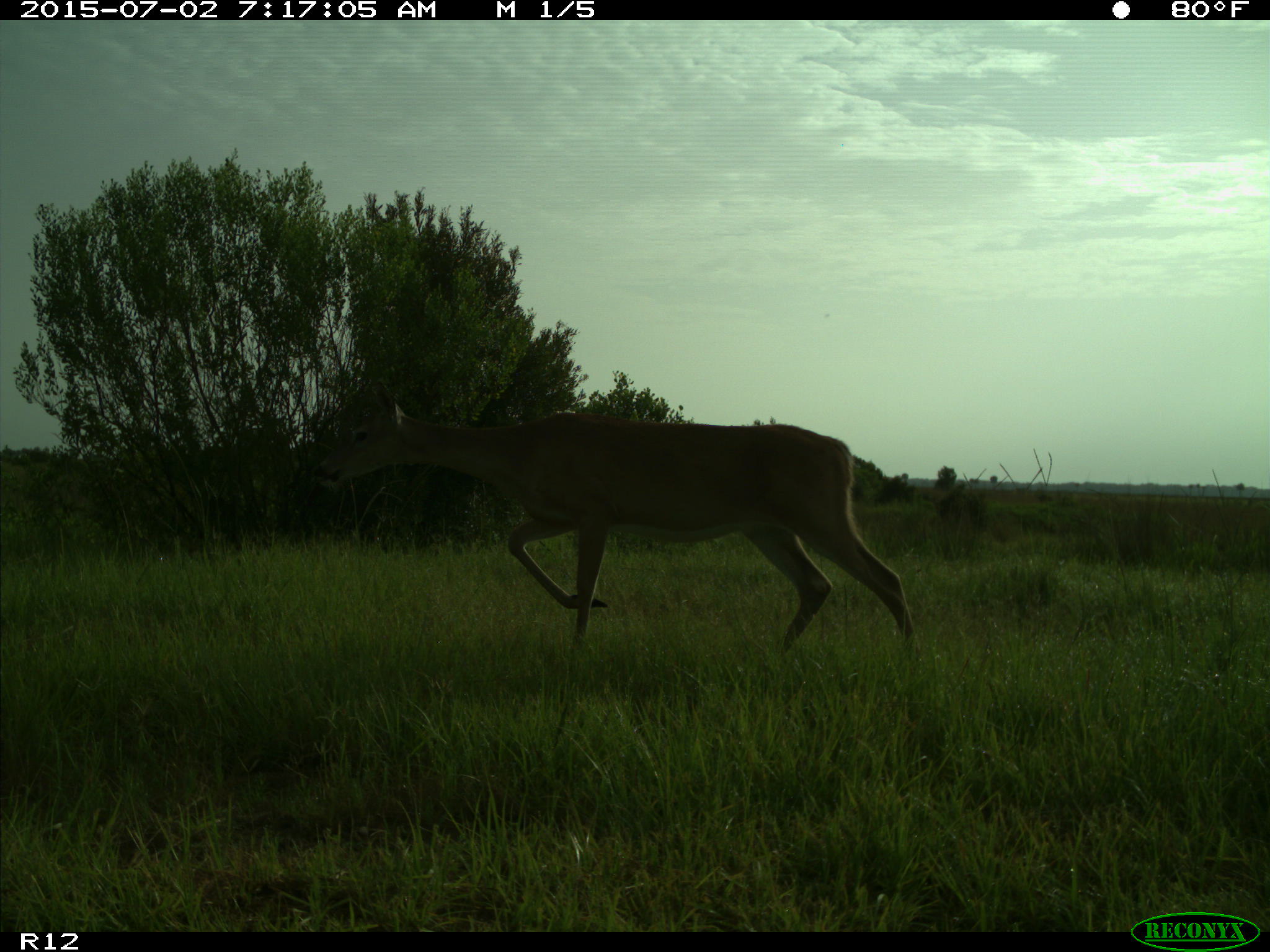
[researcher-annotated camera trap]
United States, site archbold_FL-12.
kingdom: Animalia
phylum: Chordata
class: Mammalia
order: Artiodactyla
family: Cervidae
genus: Odocoileus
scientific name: Odocoileus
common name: deer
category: unidentified deer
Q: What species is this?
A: Unidentified deer (deer) (Odocoileus).